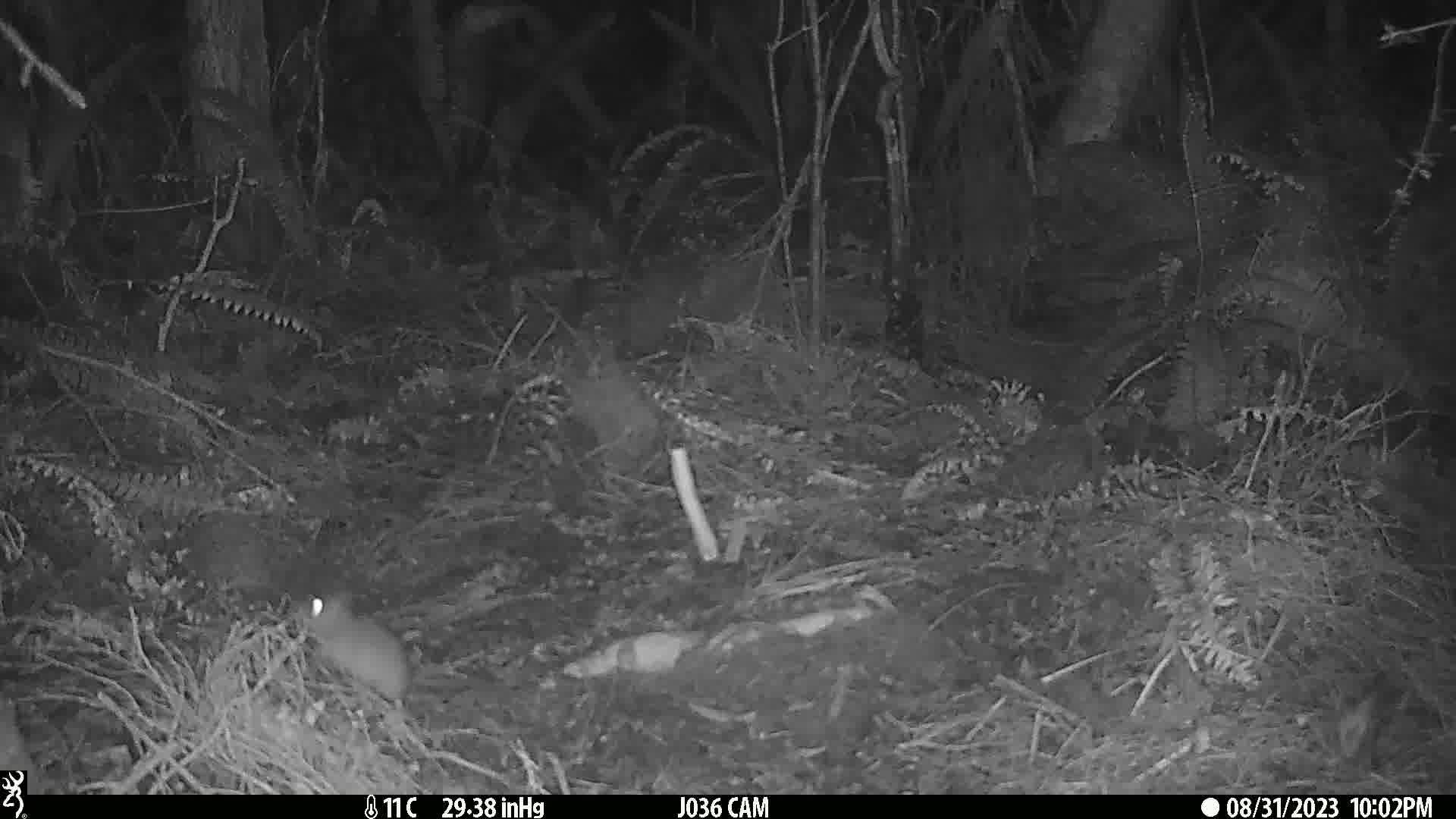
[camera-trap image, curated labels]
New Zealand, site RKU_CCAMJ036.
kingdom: Animalia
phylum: Chordata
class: Mammalia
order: Rodentia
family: Muridae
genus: Rattus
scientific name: Rattus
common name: rat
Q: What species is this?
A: Rat (Rattus).